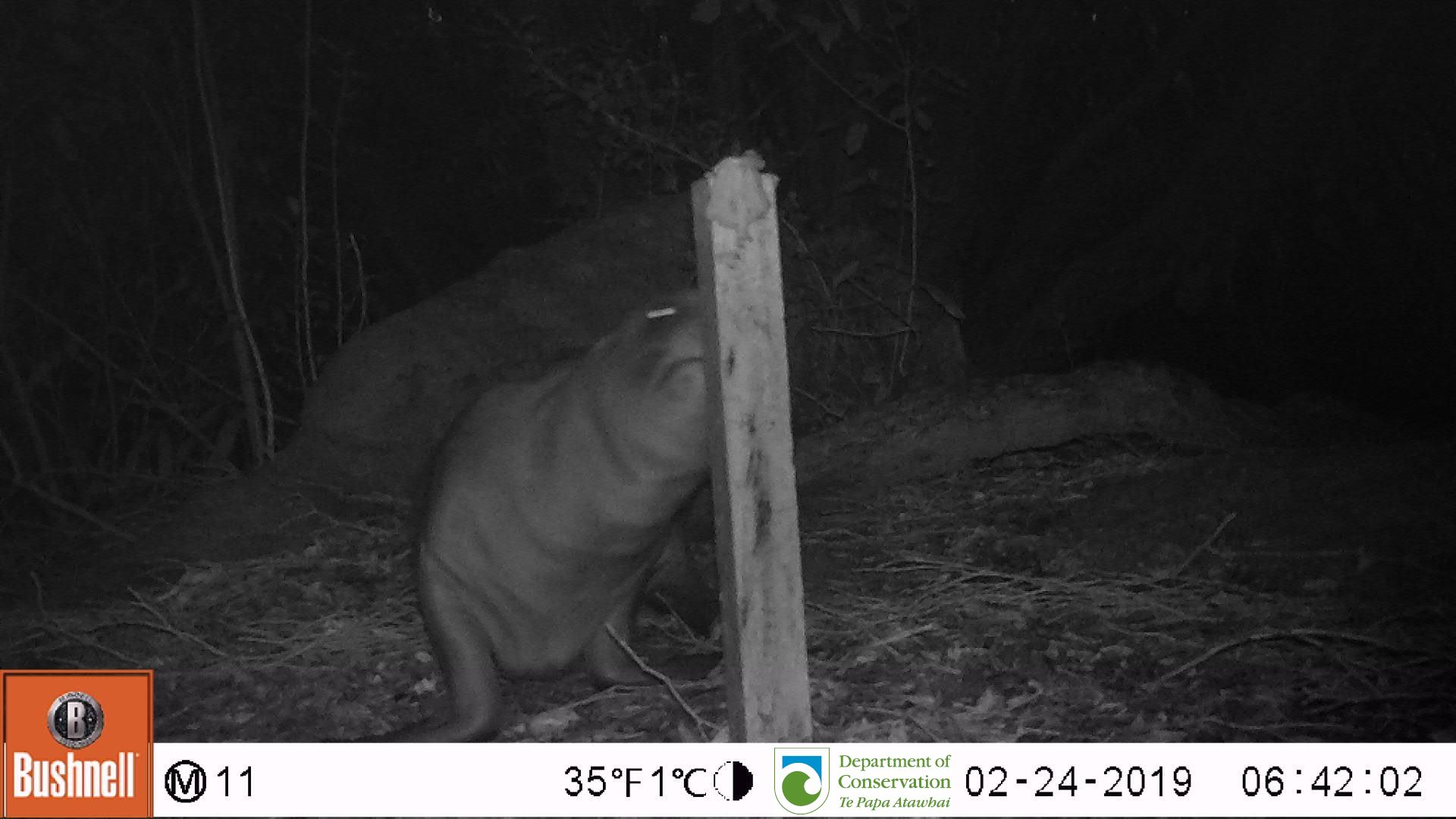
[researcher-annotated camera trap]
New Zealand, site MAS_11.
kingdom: Animalia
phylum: Chordata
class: Mammalia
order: Carnivora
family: Otariidae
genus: Phocarctos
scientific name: Phocarctos hookeri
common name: new zealand sea lion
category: sealion